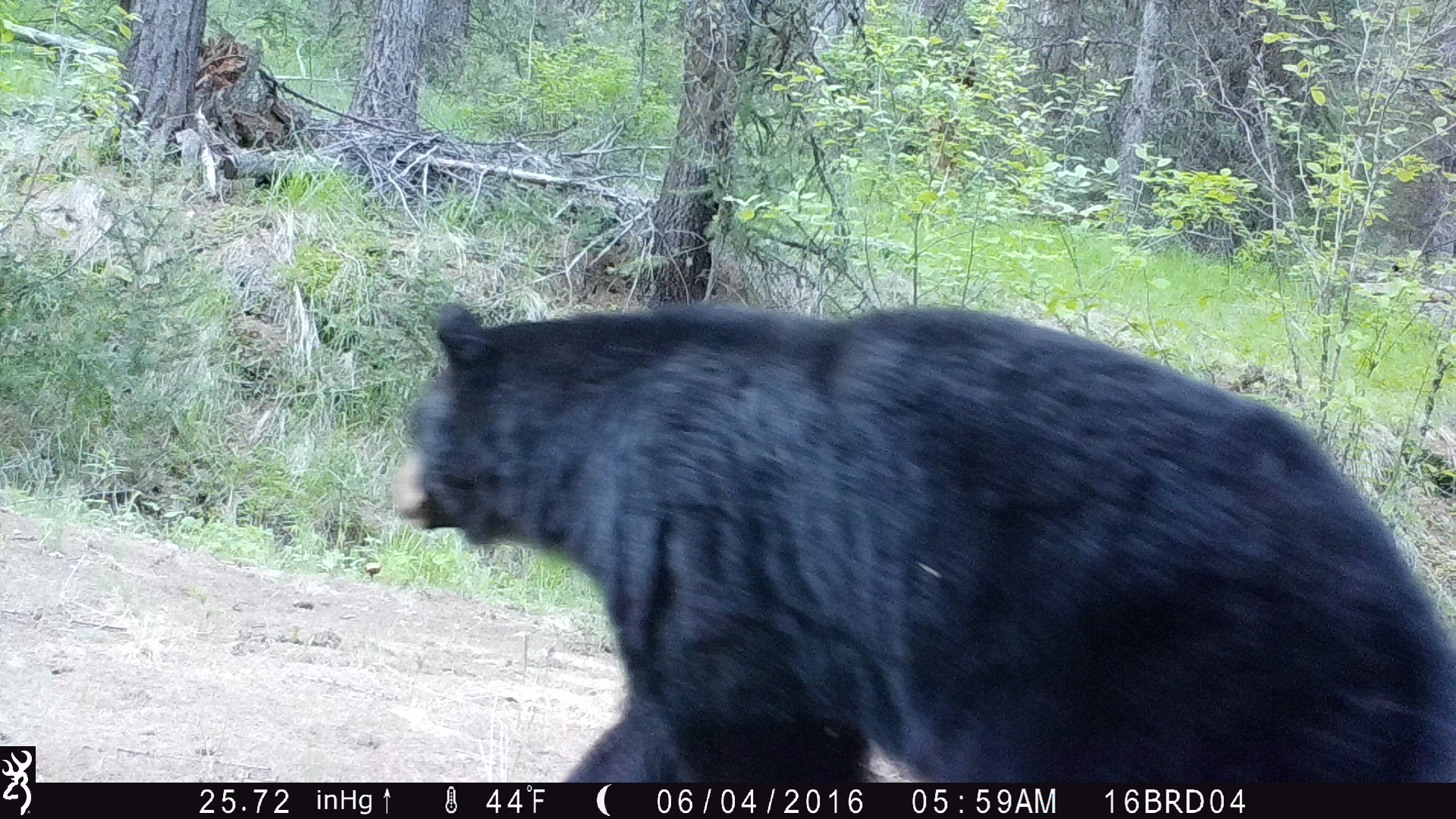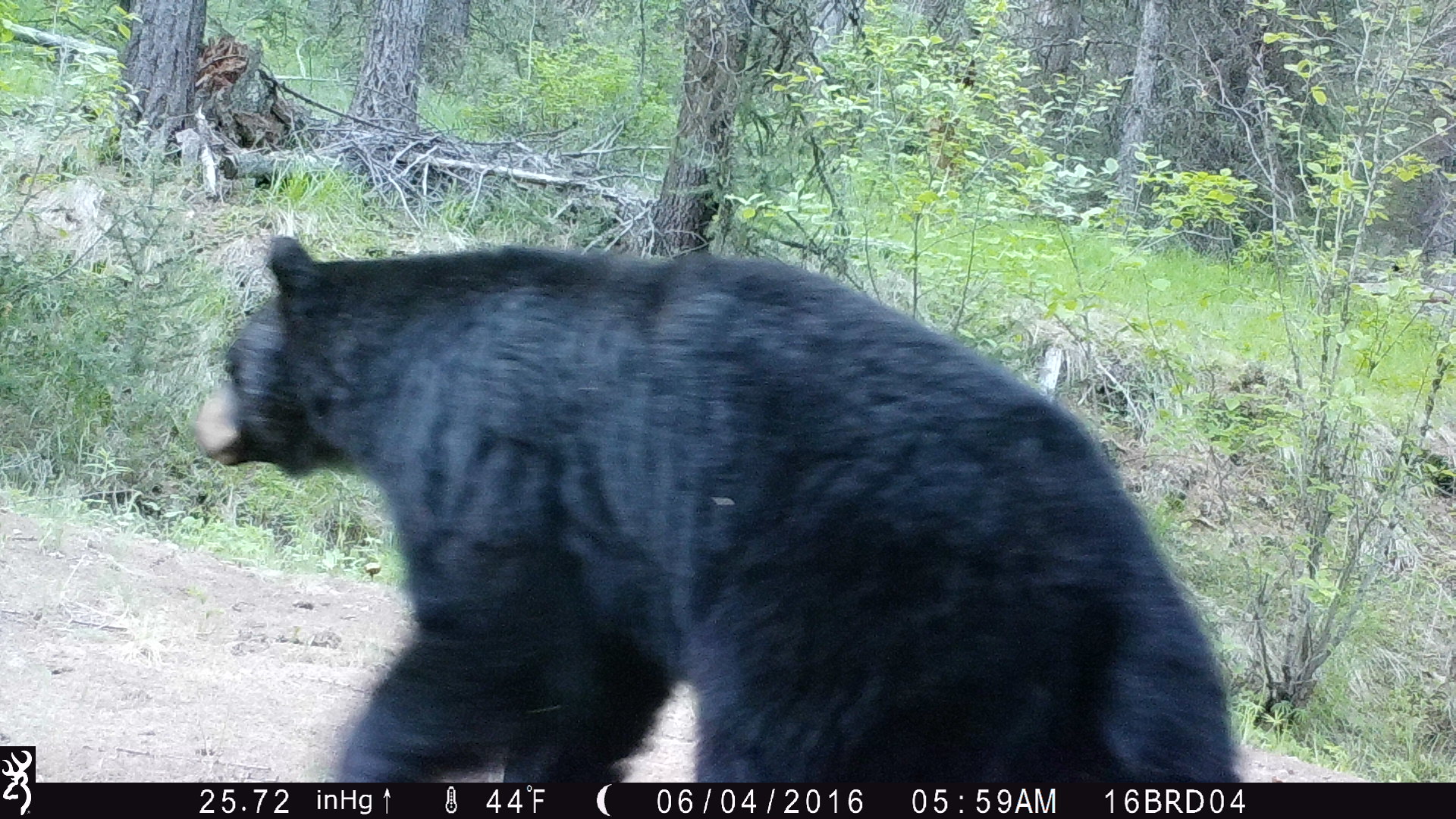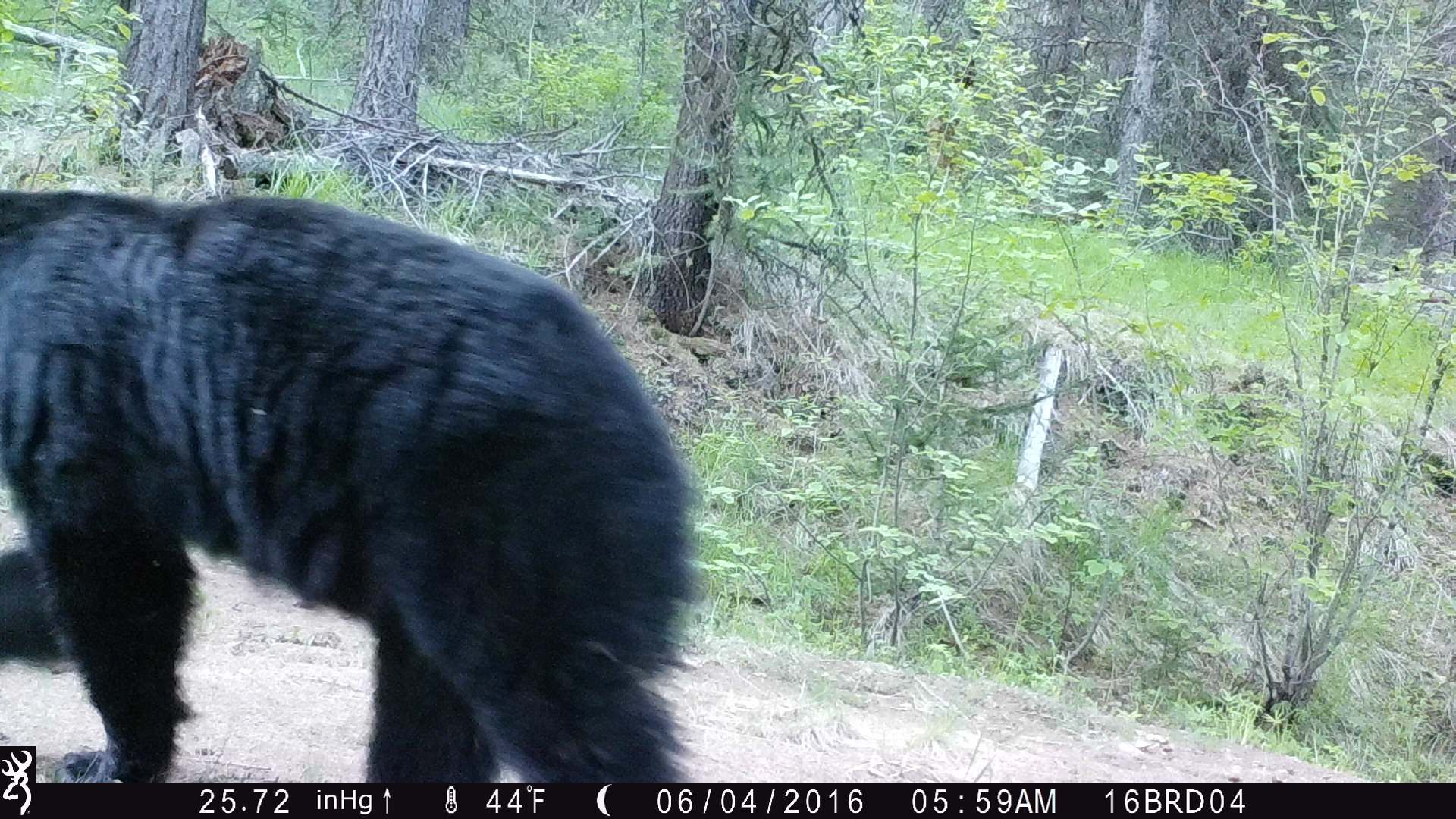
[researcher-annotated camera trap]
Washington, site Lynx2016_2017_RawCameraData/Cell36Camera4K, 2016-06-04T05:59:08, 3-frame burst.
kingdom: Animalia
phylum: Chordata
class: Mammalia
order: Carnivora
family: Ursidae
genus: Ursus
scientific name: Ursus americanus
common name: american black bear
Ursus americanus (american black bear). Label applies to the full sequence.